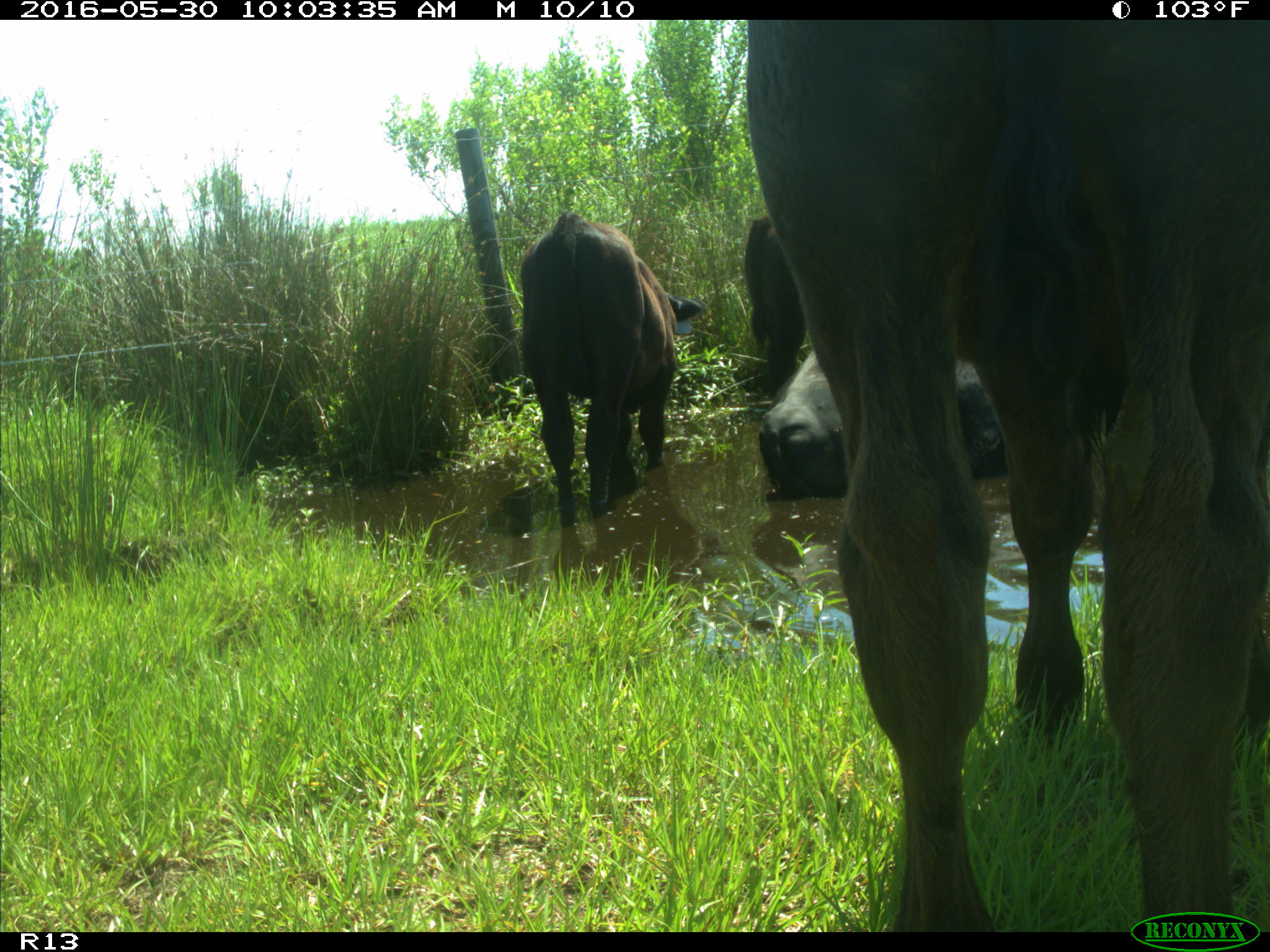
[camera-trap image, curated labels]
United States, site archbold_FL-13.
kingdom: Animalia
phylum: Chordata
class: Mammalia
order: Artiodactyla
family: Bovidae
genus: Bos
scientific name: Bos taurus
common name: domestic cow